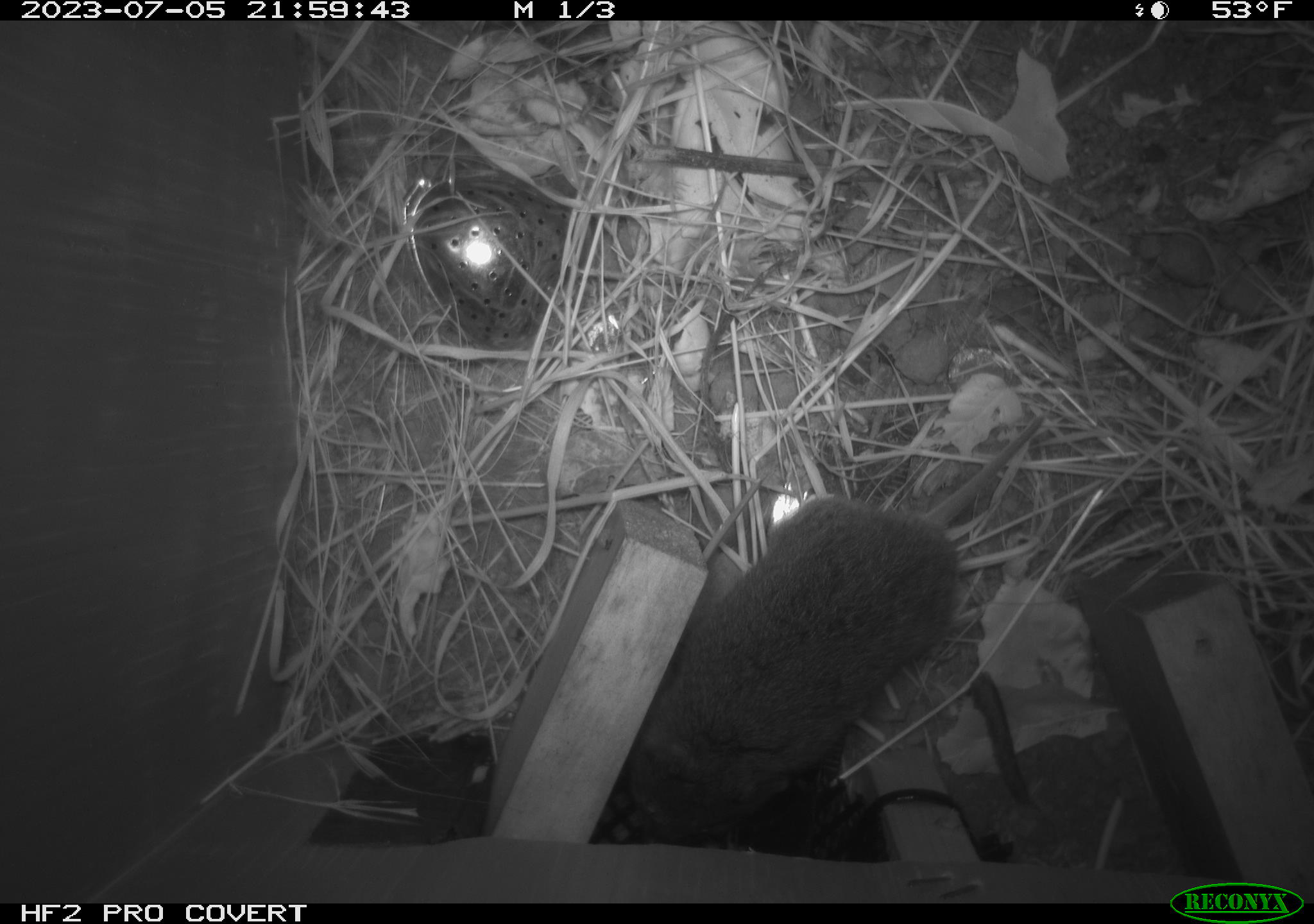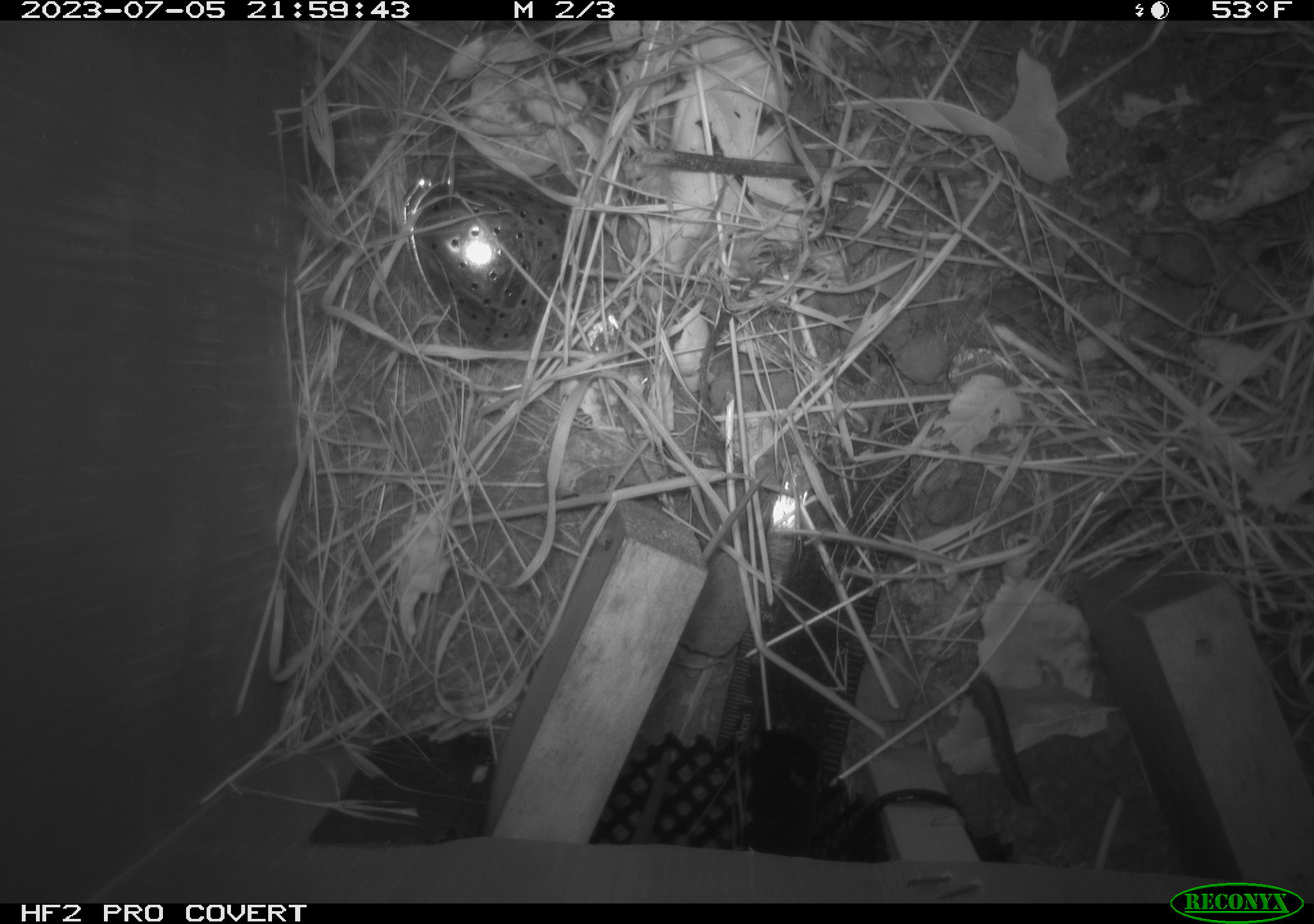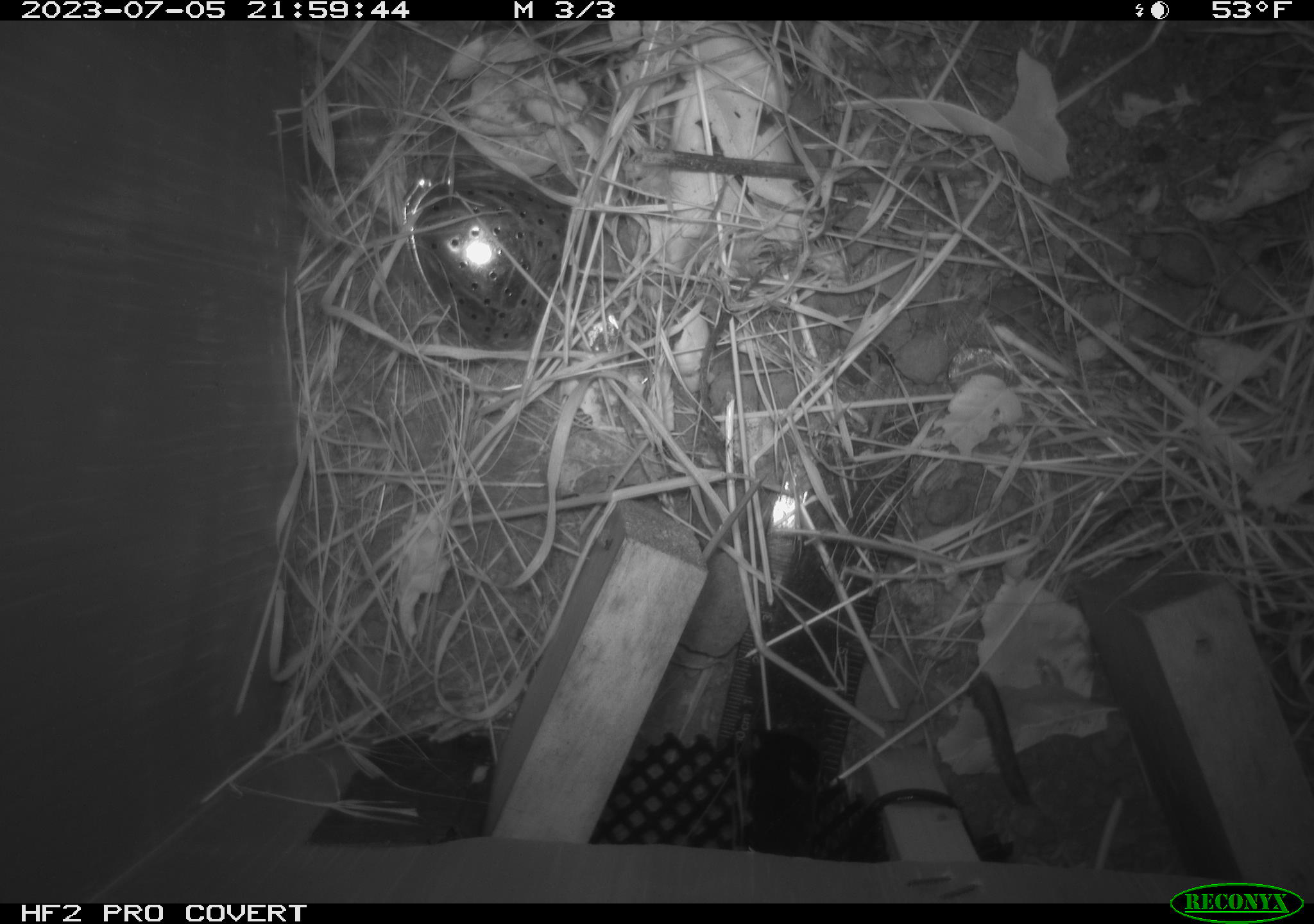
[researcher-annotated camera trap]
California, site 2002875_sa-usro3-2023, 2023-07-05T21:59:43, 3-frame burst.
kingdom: Animalia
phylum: Chordata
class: Mammalia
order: Rodentia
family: Cricetidae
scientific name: Arvicolinae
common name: voles, lemmings, and muskrats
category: arvicolinae subfamily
Arvicolinae subfamily (voles, lemmings, and muskrats) (Arvicolinae).